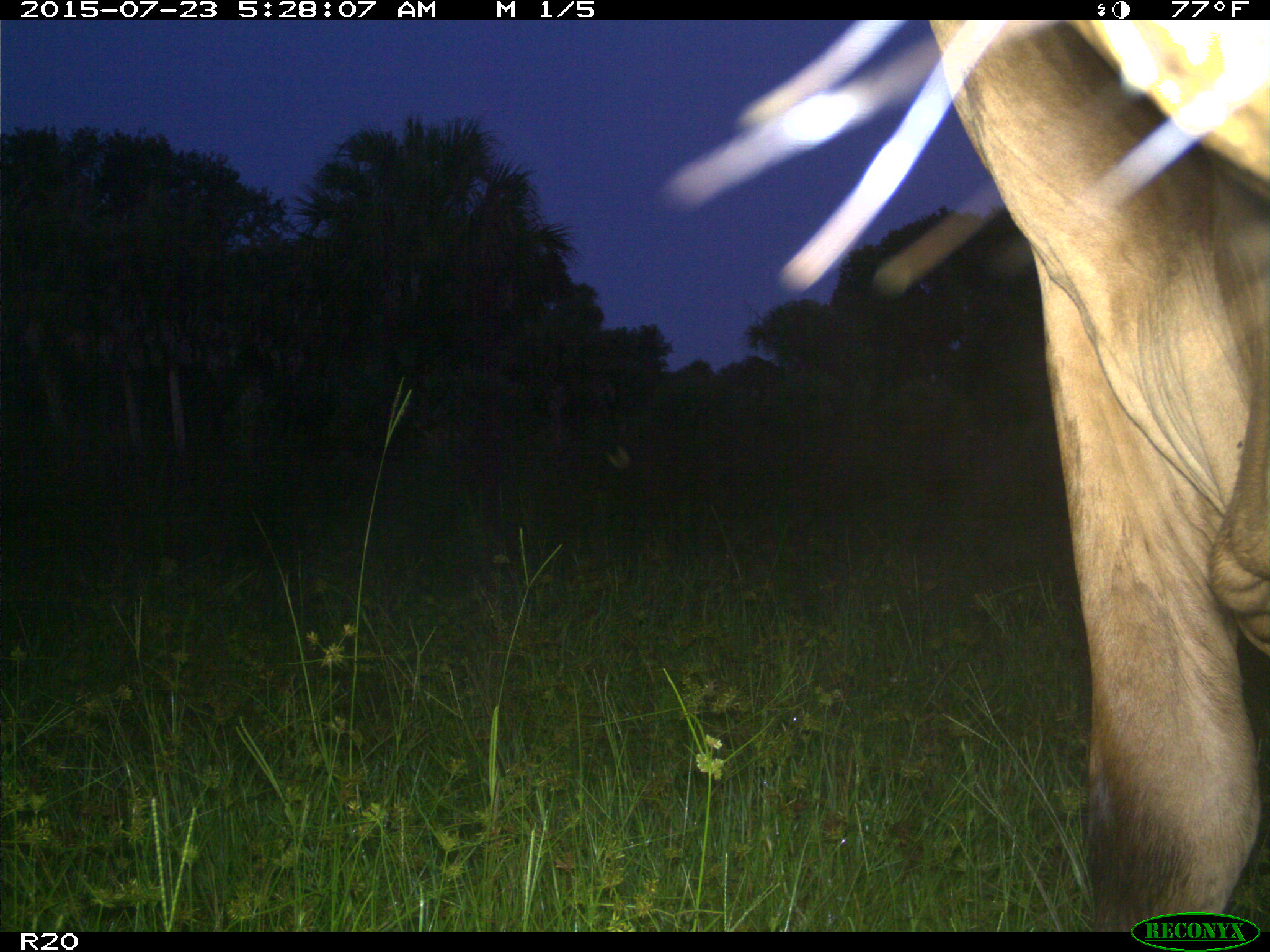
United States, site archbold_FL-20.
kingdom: Animalia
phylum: Chordata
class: Mammalia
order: Artiodactyla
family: Bovidae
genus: Bos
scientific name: Bos taurus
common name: domestic cow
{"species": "Bos taurus (domestic cow)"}